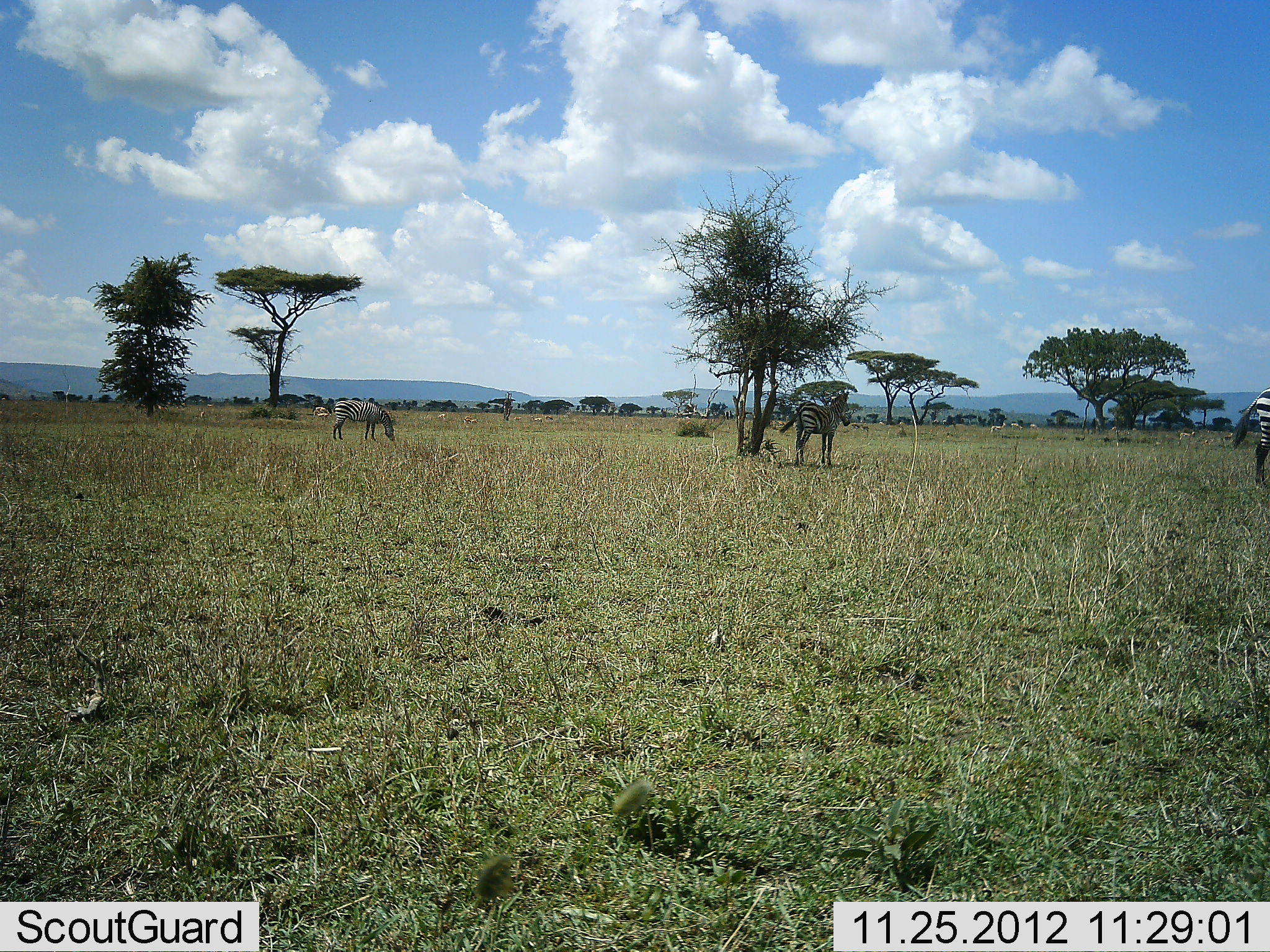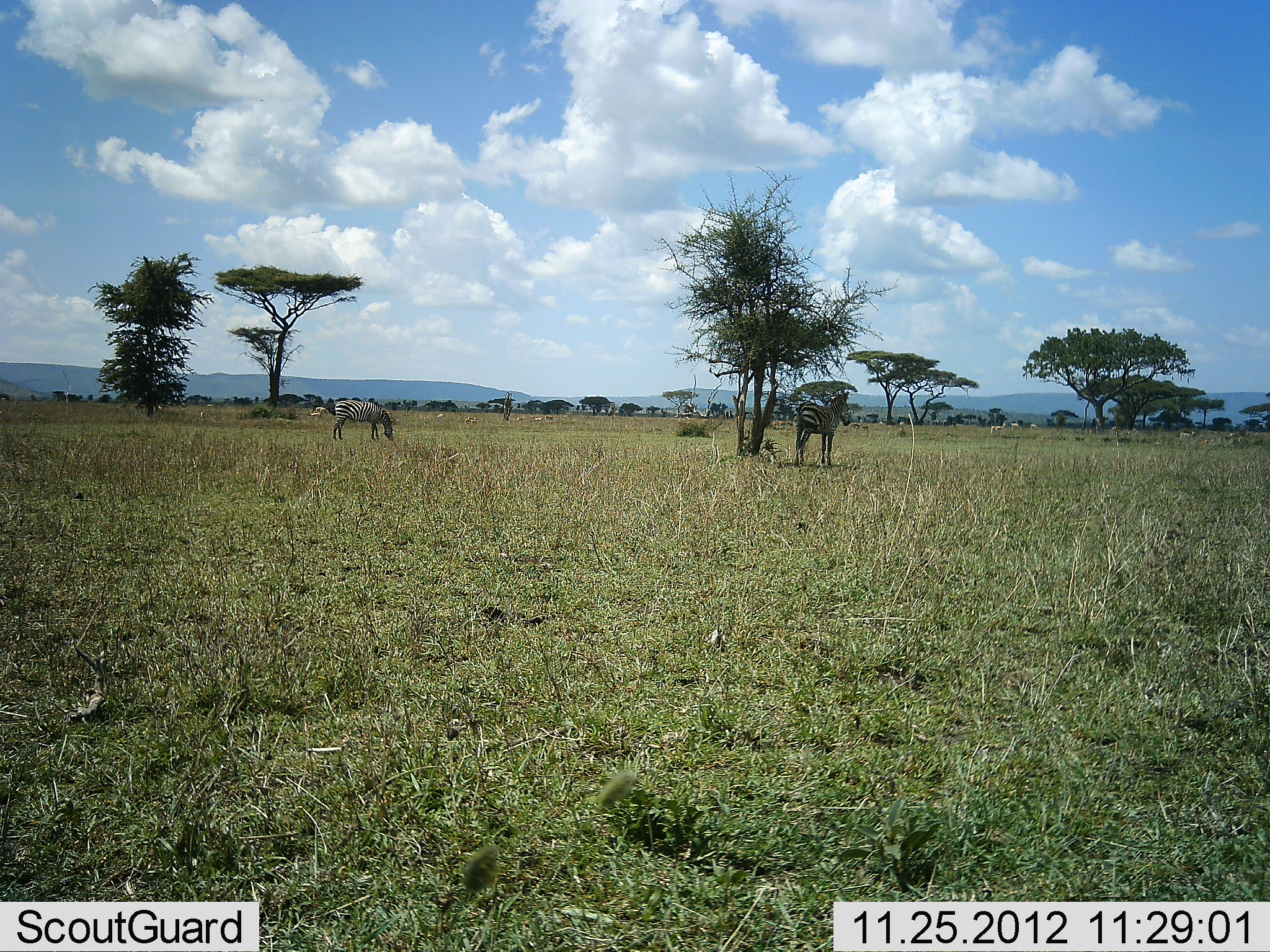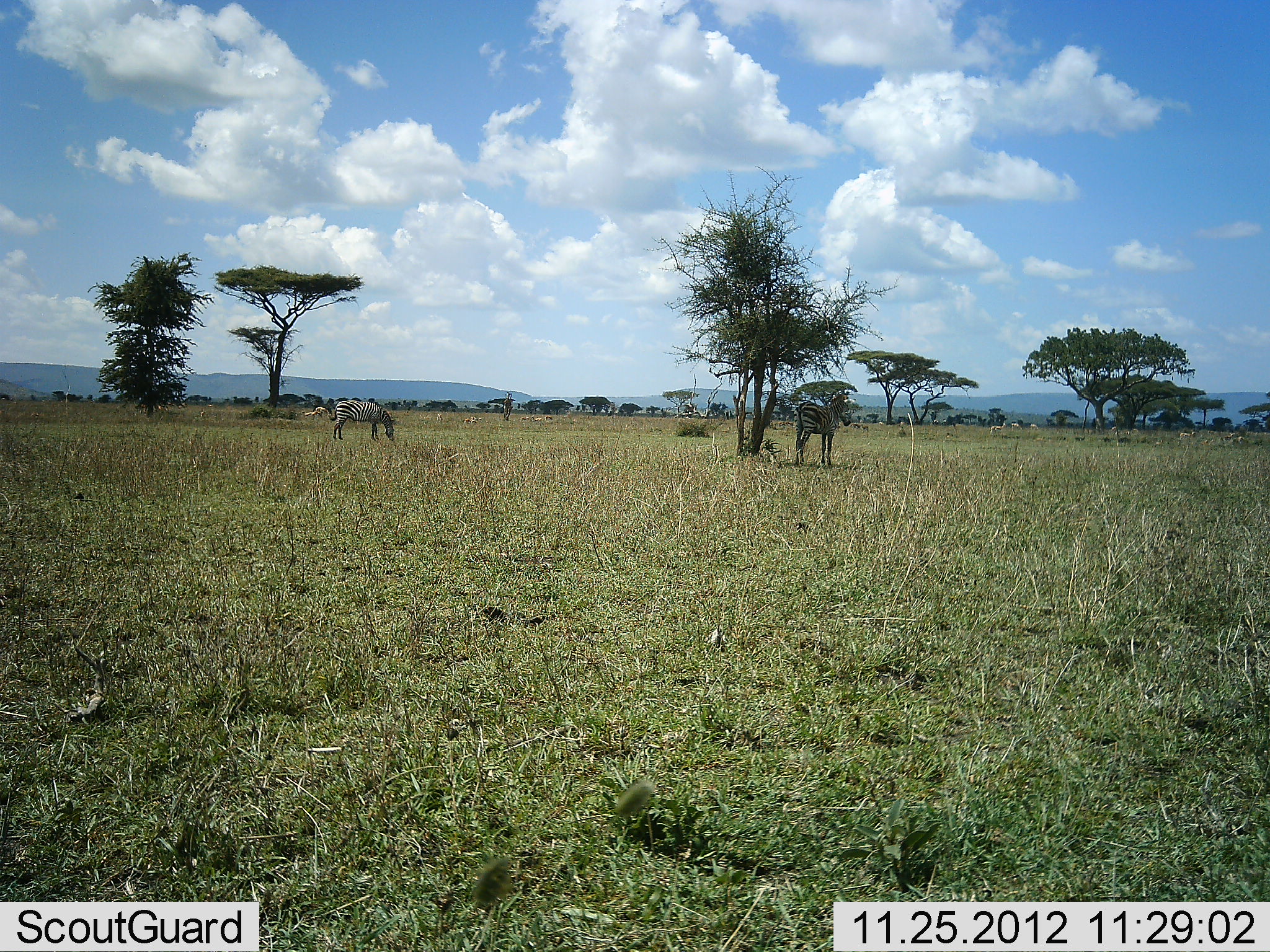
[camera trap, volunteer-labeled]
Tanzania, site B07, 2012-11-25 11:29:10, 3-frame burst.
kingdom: Animalia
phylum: Chordata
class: Mammalia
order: Perissodactyla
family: Equidae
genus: Equus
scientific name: Equus quagga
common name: plains zebra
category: zebra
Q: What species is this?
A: Zebra (plains zebra) (Equus quagga).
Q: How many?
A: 3.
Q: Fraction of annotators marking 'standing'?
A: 100%.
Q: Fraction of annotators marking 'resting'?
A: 0%.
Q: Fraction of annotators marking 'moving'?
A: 45%.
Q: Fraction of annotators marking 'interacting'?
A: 0%.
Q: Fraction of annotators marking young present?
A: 0%.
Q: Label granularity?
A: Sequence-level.